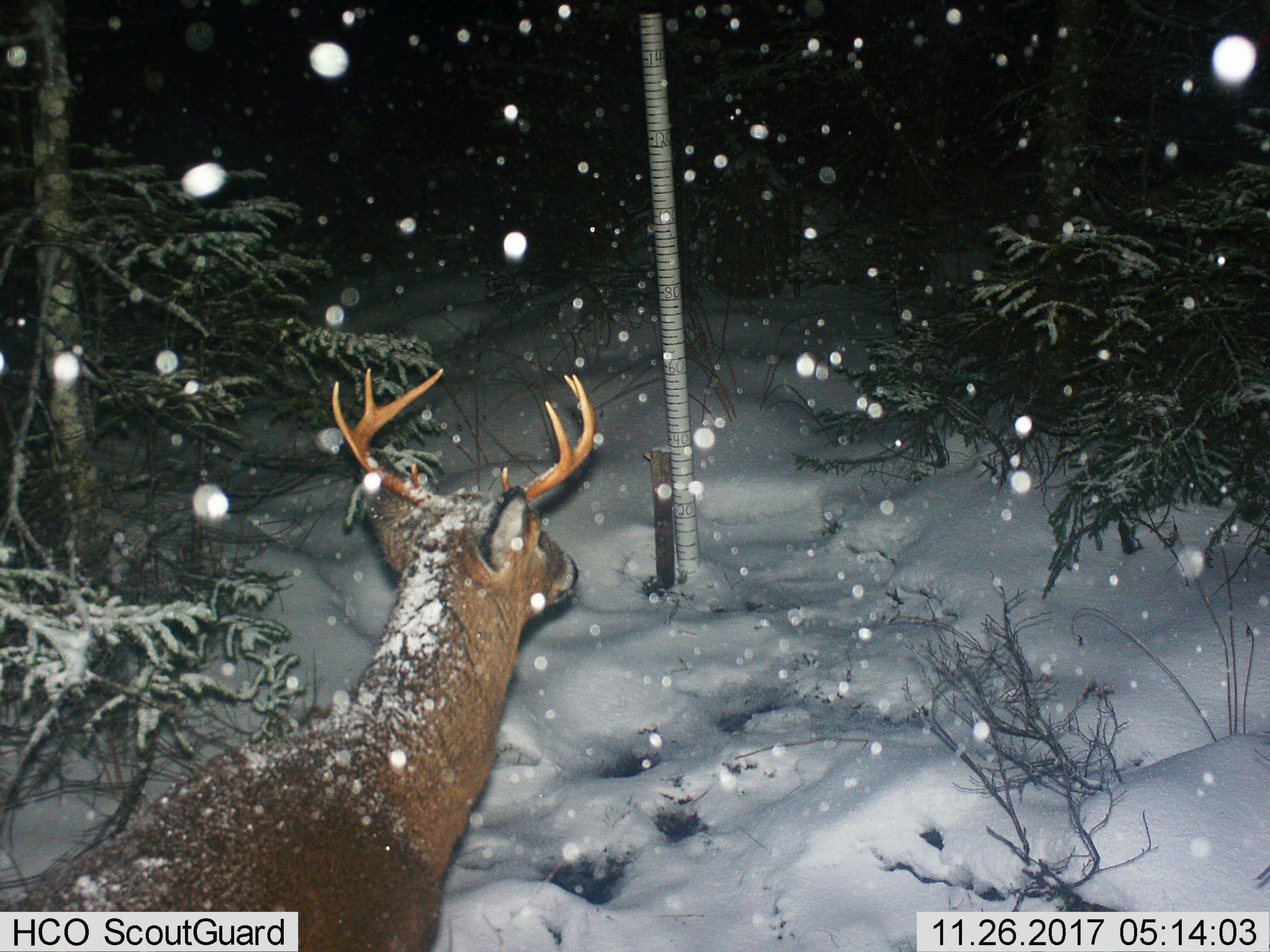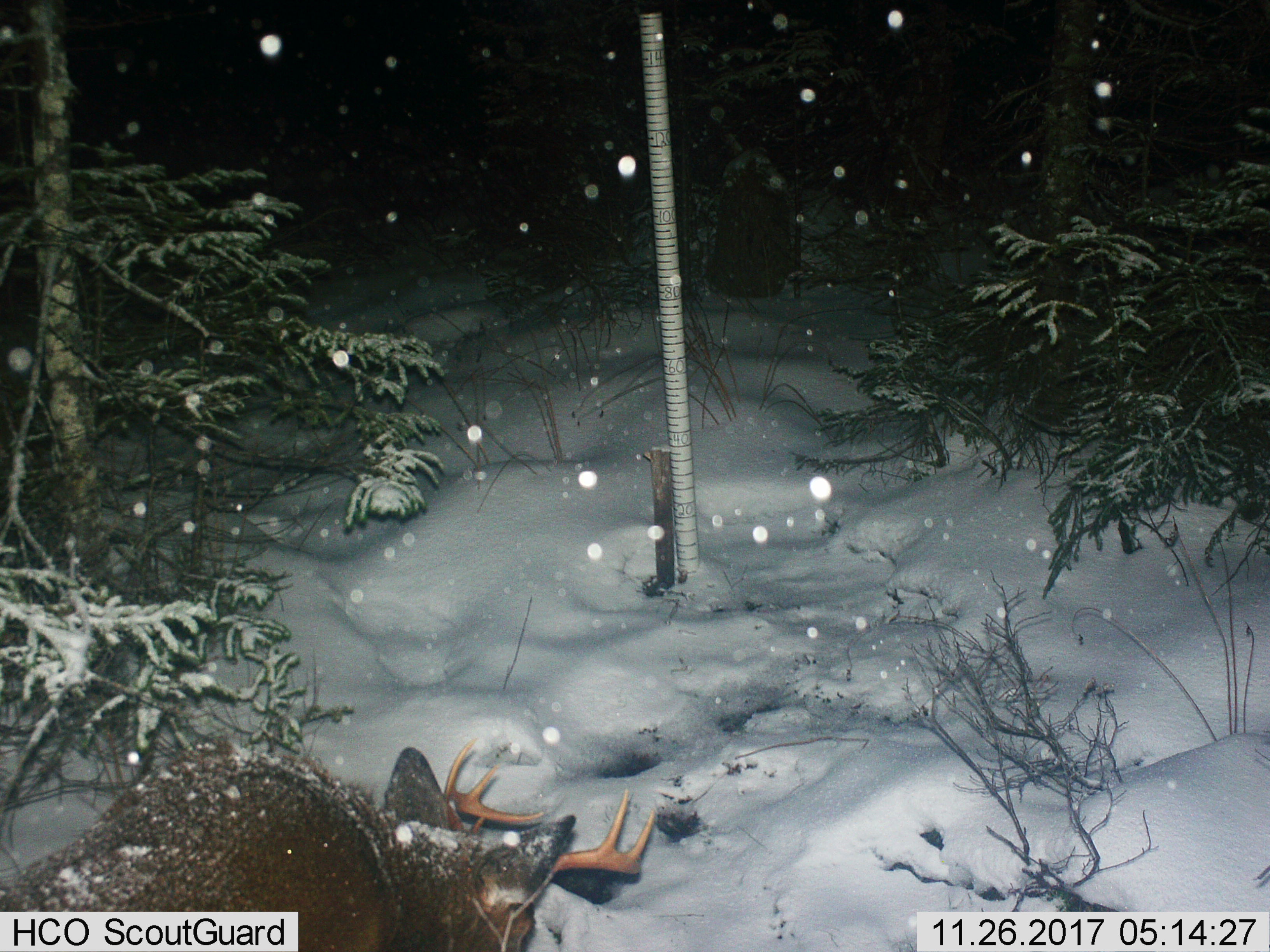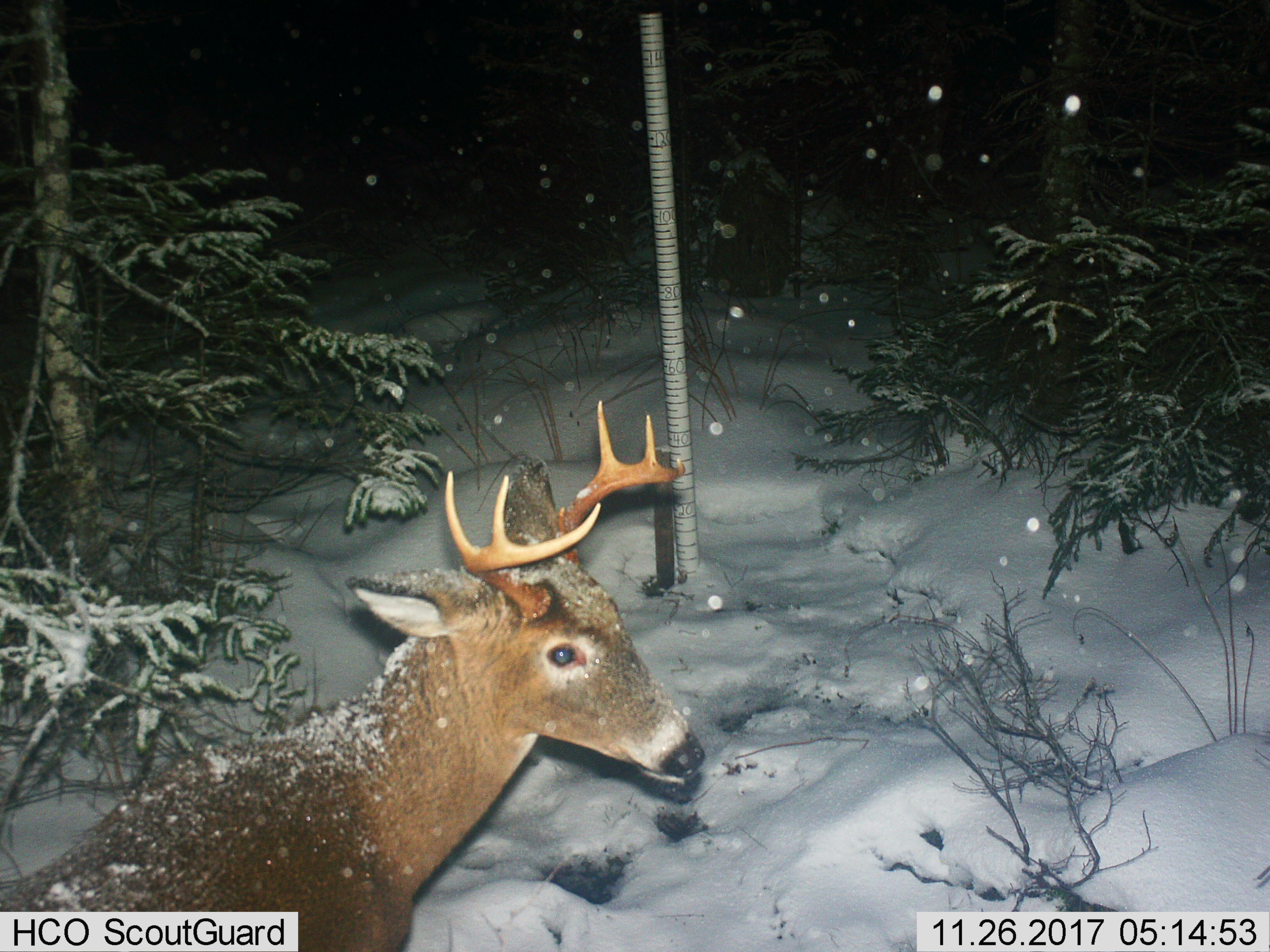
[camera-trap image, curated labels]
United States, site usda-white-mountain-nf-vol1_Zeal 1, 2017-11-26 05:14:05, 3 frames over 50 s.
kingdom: Animalia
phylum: Chordata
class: Mammalia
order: Artiodactyla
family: Cervidae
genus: Odocoileus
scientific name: Odocoileus virginianus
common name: white-tailed deer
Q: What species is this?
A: White-tailed deer (Odocoileus virginianus).